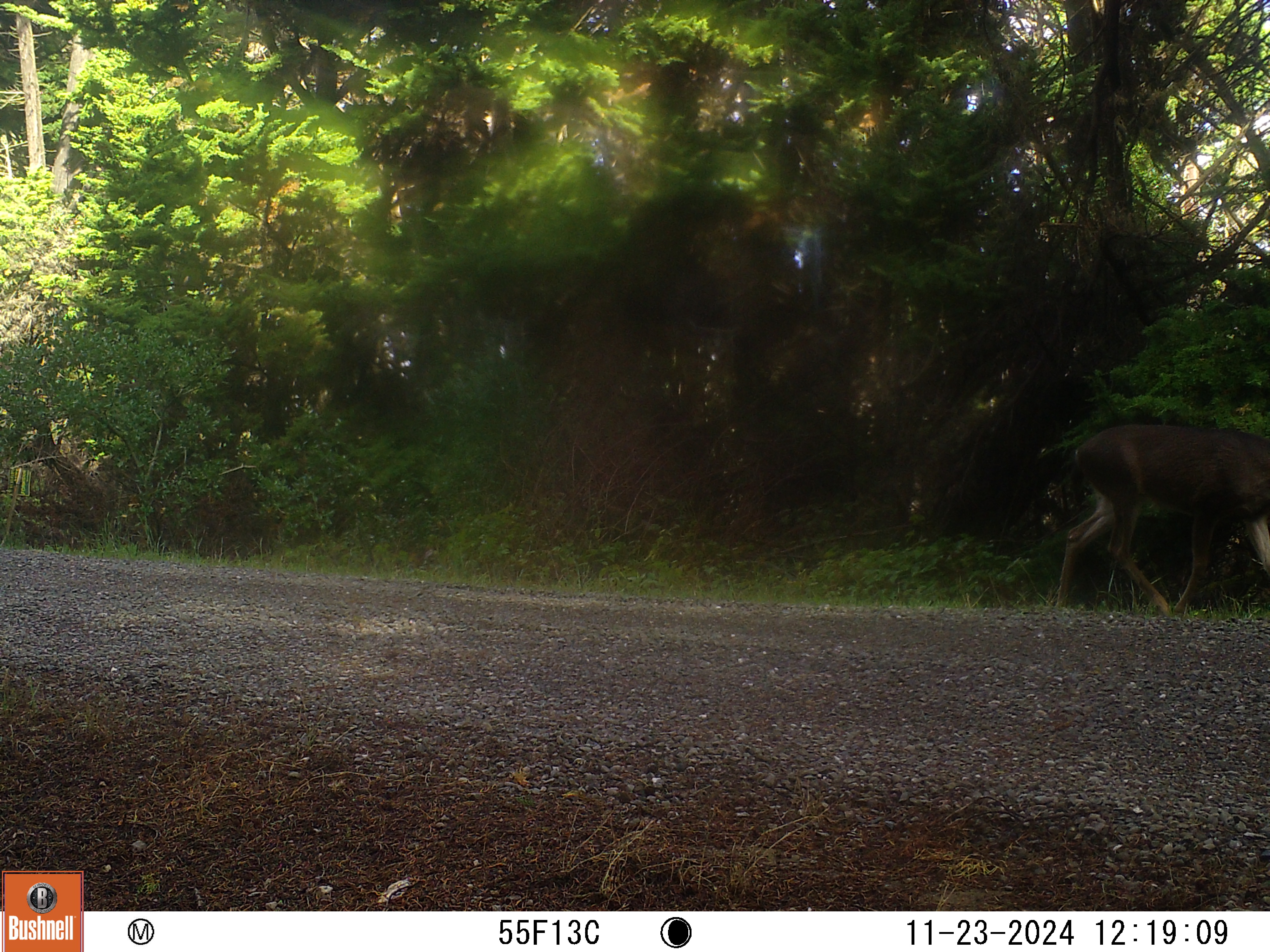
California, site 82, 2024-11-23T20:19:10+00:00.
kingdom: Animalia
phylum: Chordata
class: Mammalia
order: Artiodactyla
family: Cervidae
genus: Odocoileus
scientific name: Odocoileus hemionus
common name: mule deer